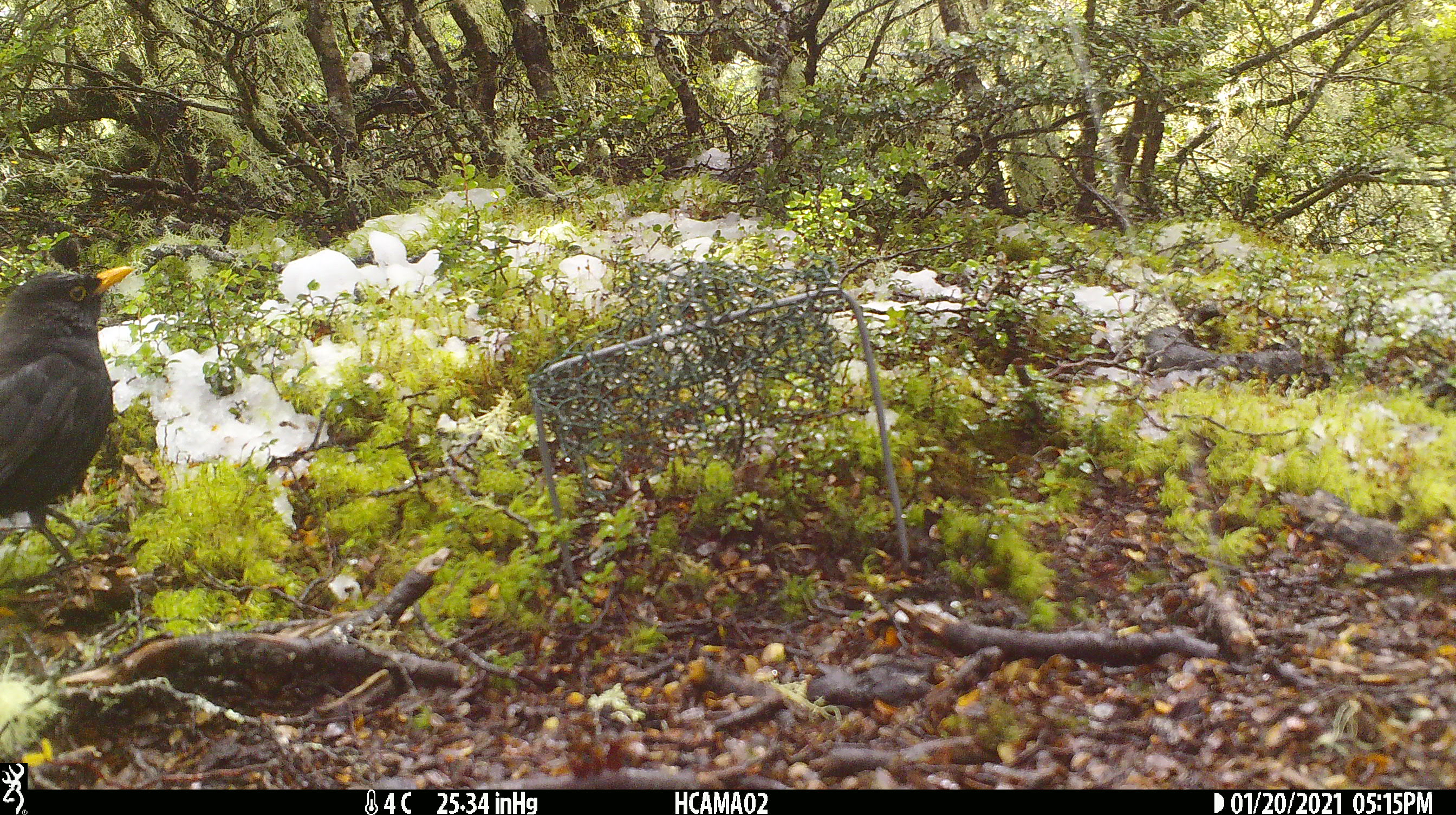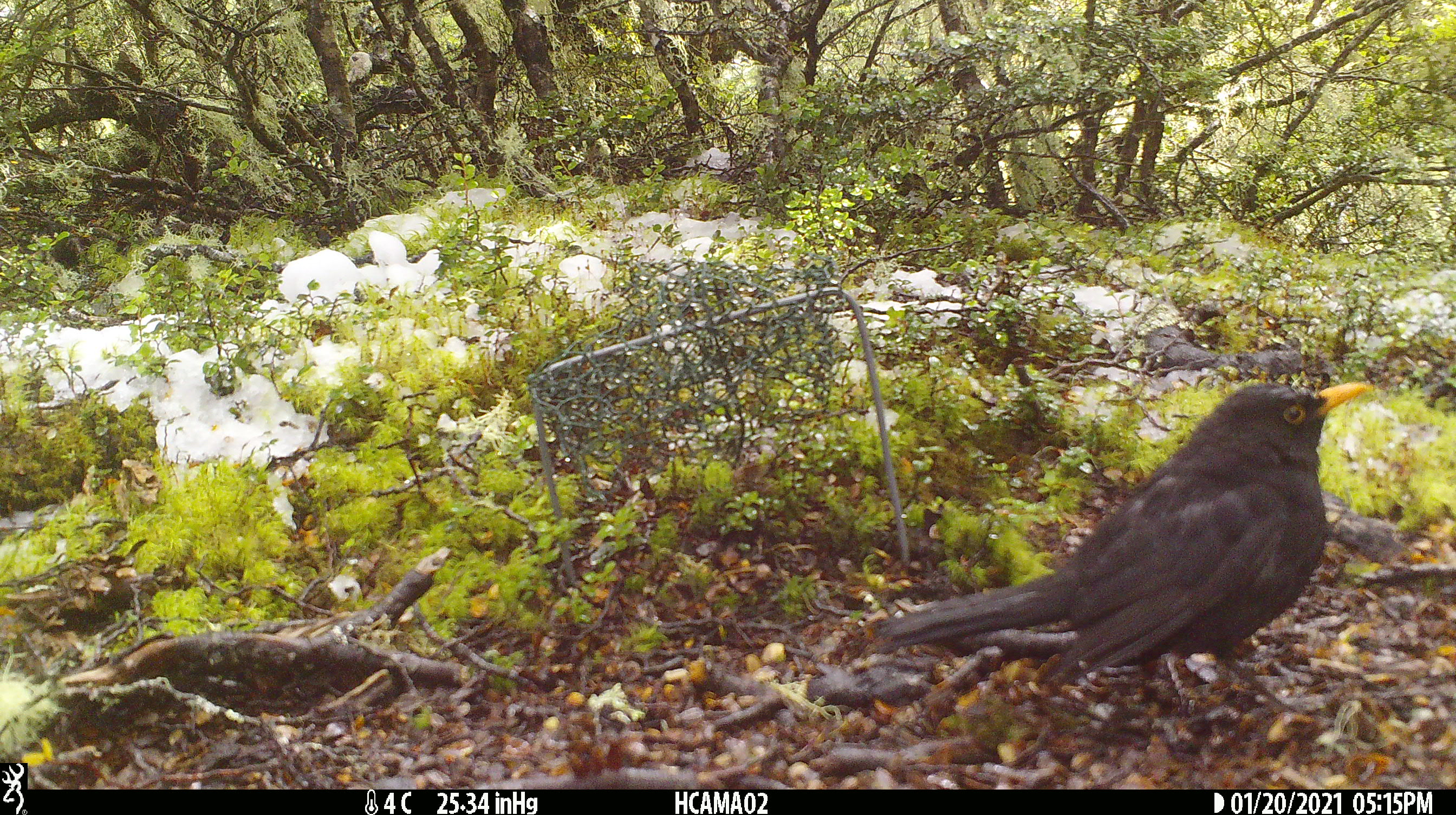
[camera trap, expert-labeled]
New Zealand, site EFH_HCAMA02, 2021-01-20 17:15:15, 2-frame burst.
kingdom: Animalia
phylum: Chordata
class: Aves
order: Passeriformes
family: Turdidae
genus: Turdus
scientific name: Turdus merula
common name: eurasian blackbird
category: blackbird